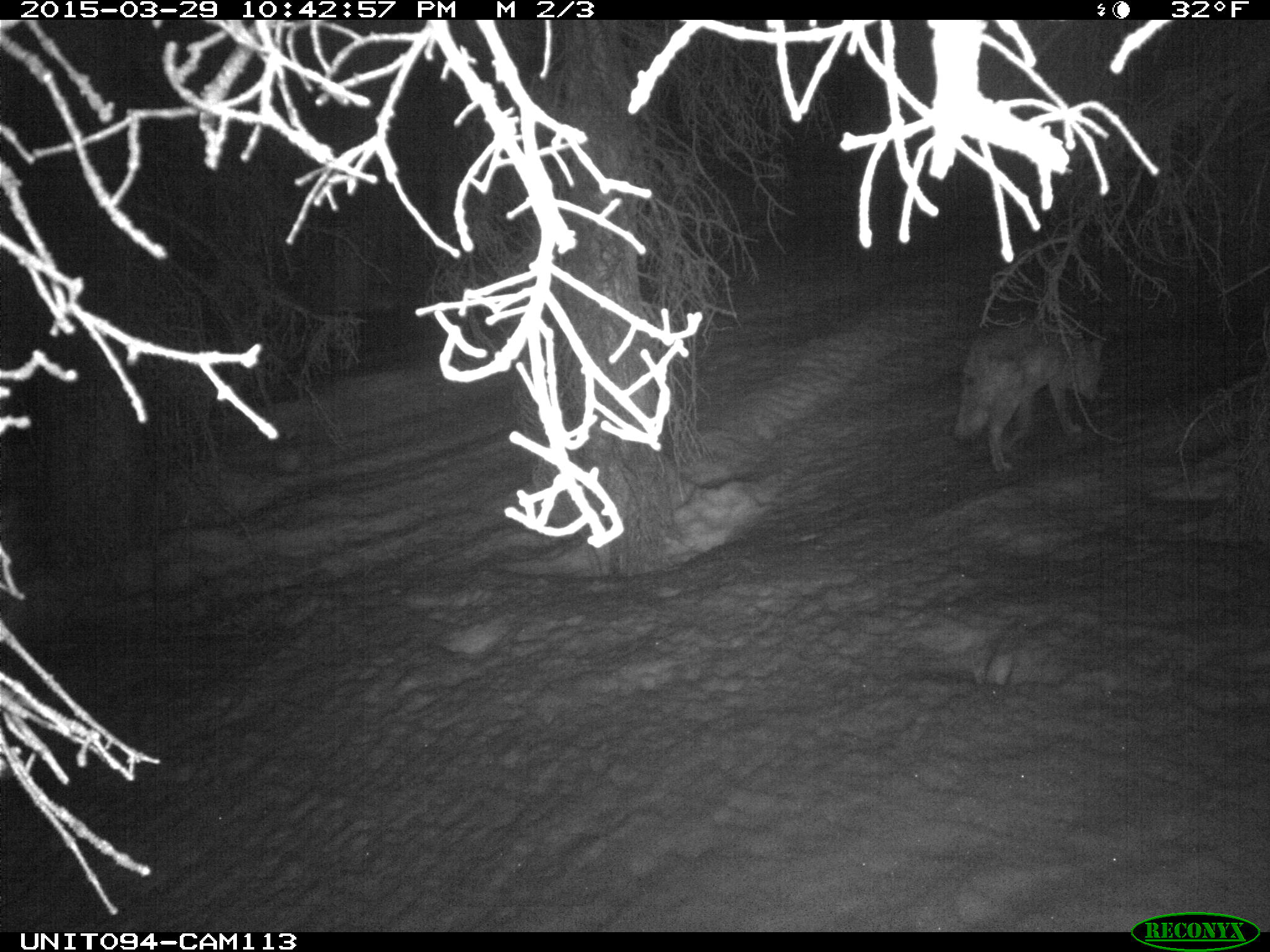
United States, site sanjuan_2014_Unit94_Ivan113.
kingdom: Animalia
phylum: Chordata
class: Mammalia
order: Carnivora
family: Canidae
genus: Canis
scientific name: Canis latrans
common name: coyote